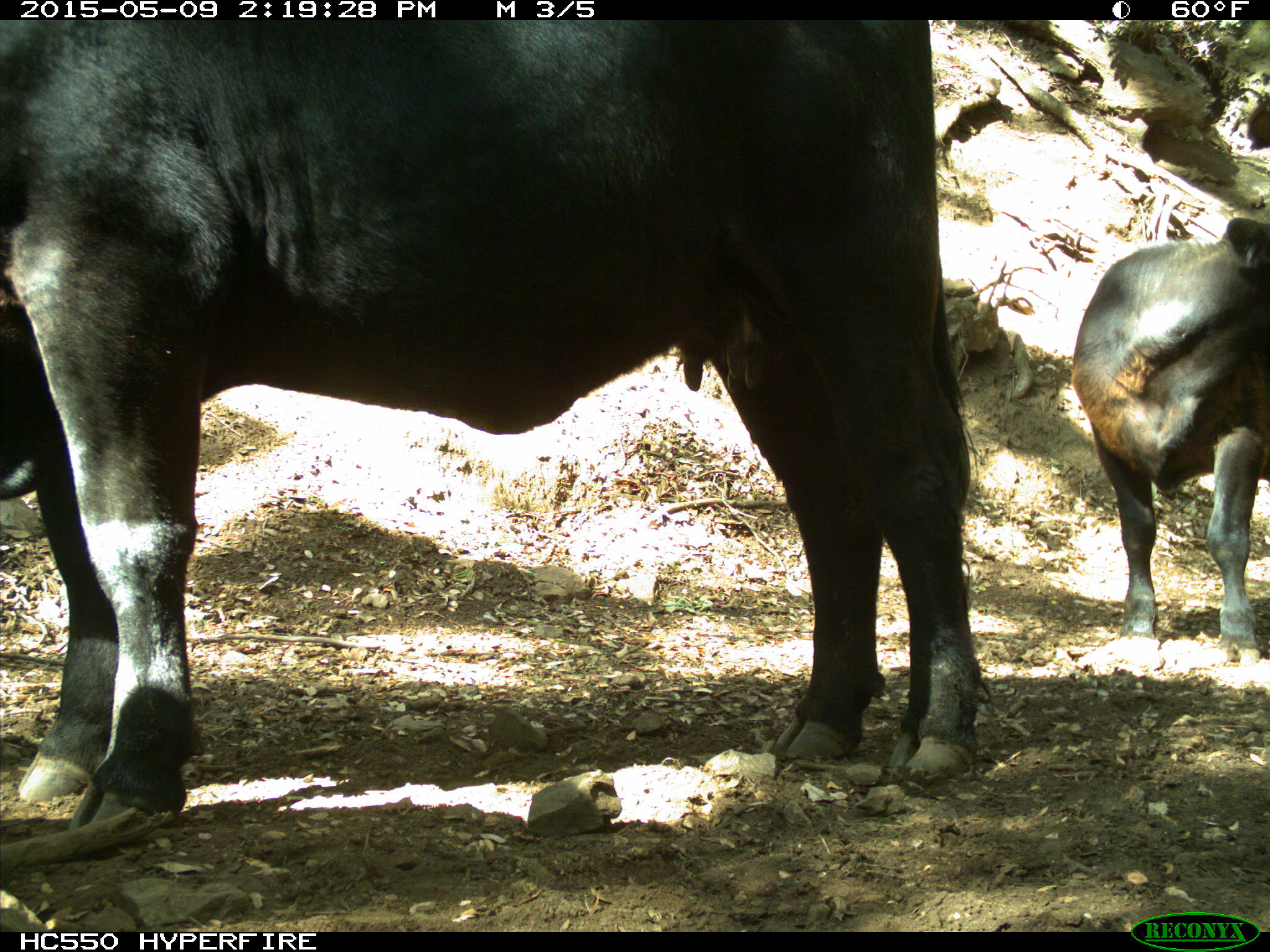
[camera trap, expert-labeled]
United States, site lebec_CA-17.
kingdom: Animalia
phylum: Chordata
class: Mammalia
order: Artiodactyla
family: Bovidae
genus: Bos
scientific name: Bos taurus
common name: domestic cow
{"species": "Bos taurus (domestic cow)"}